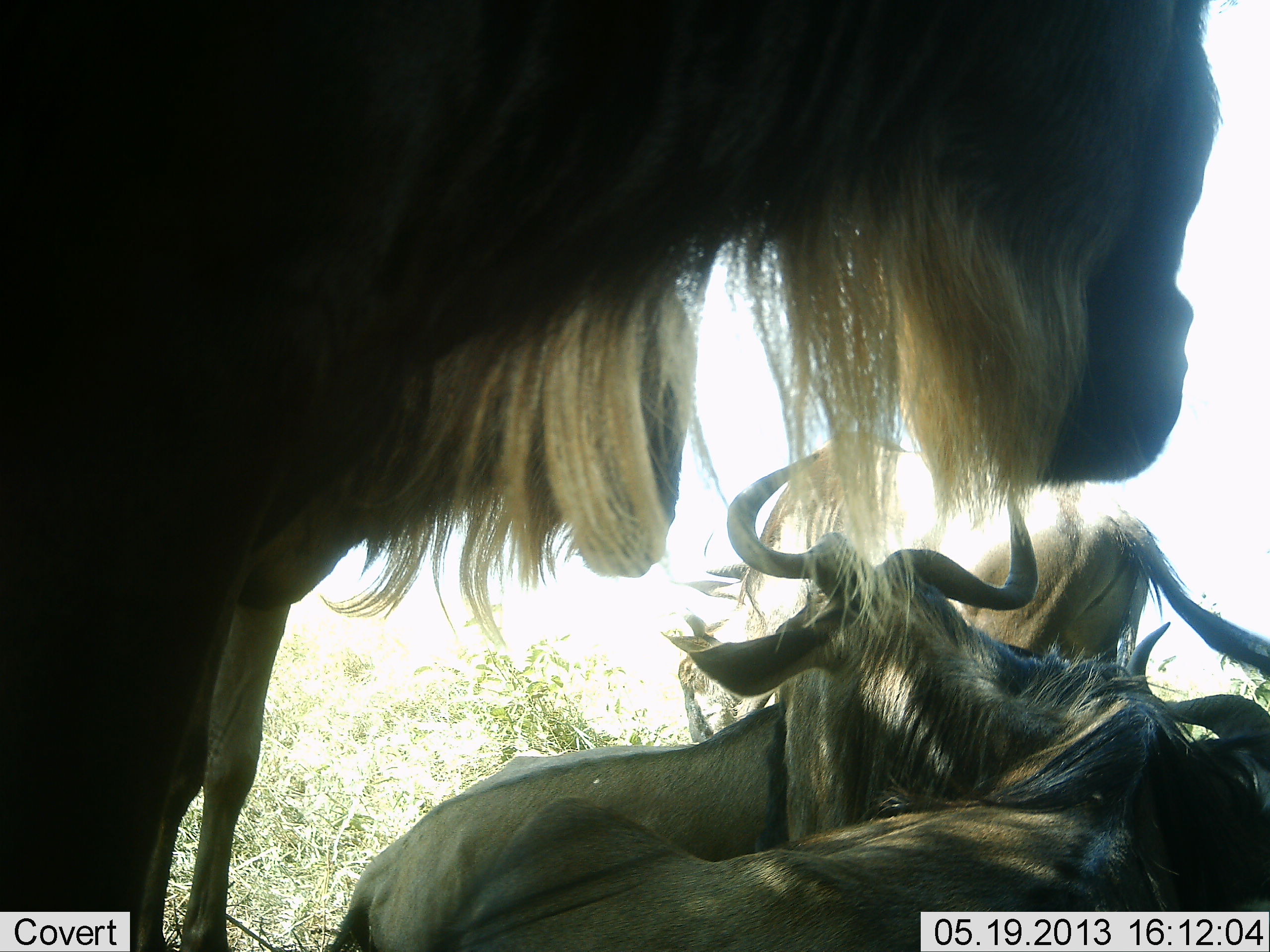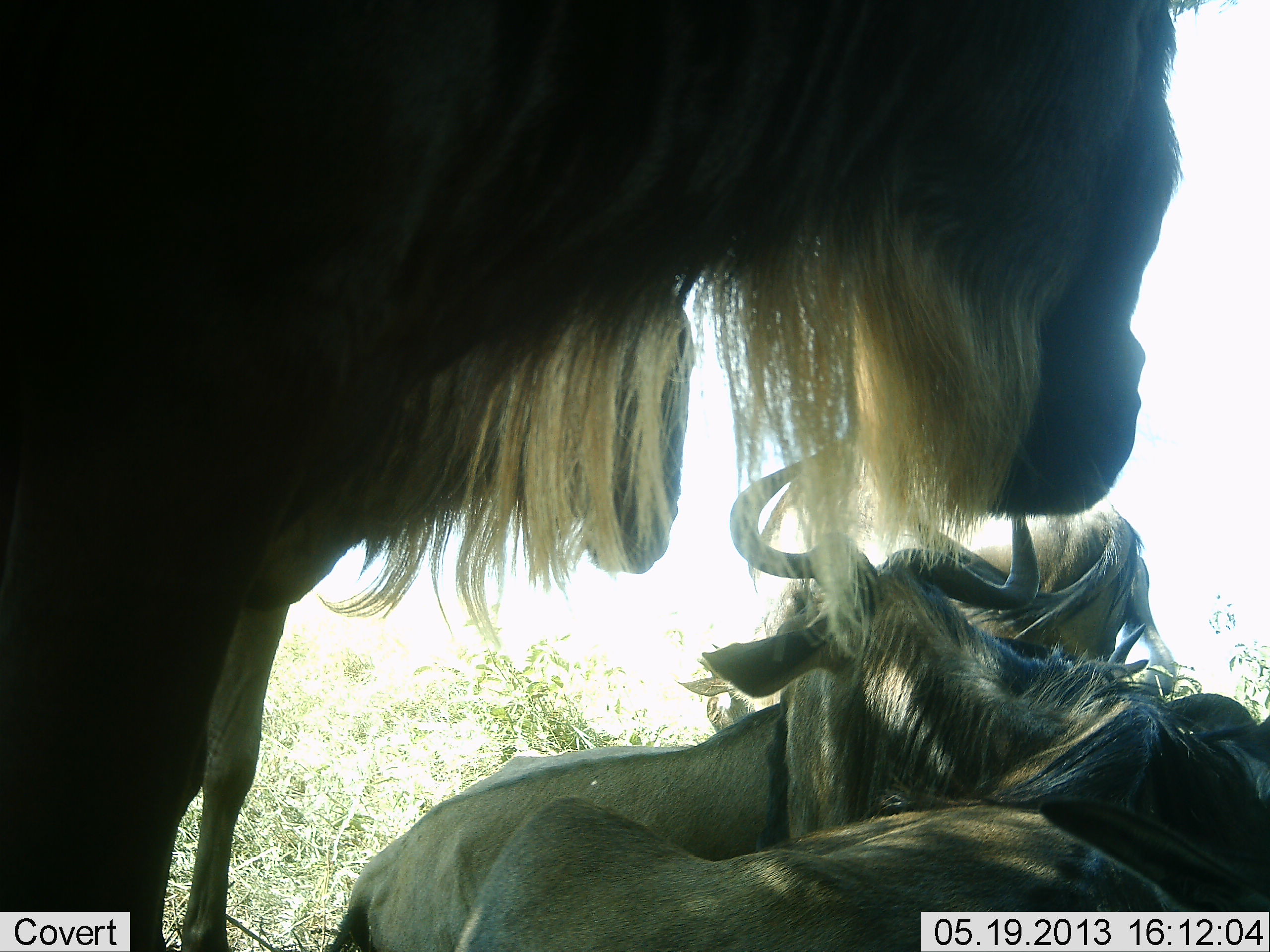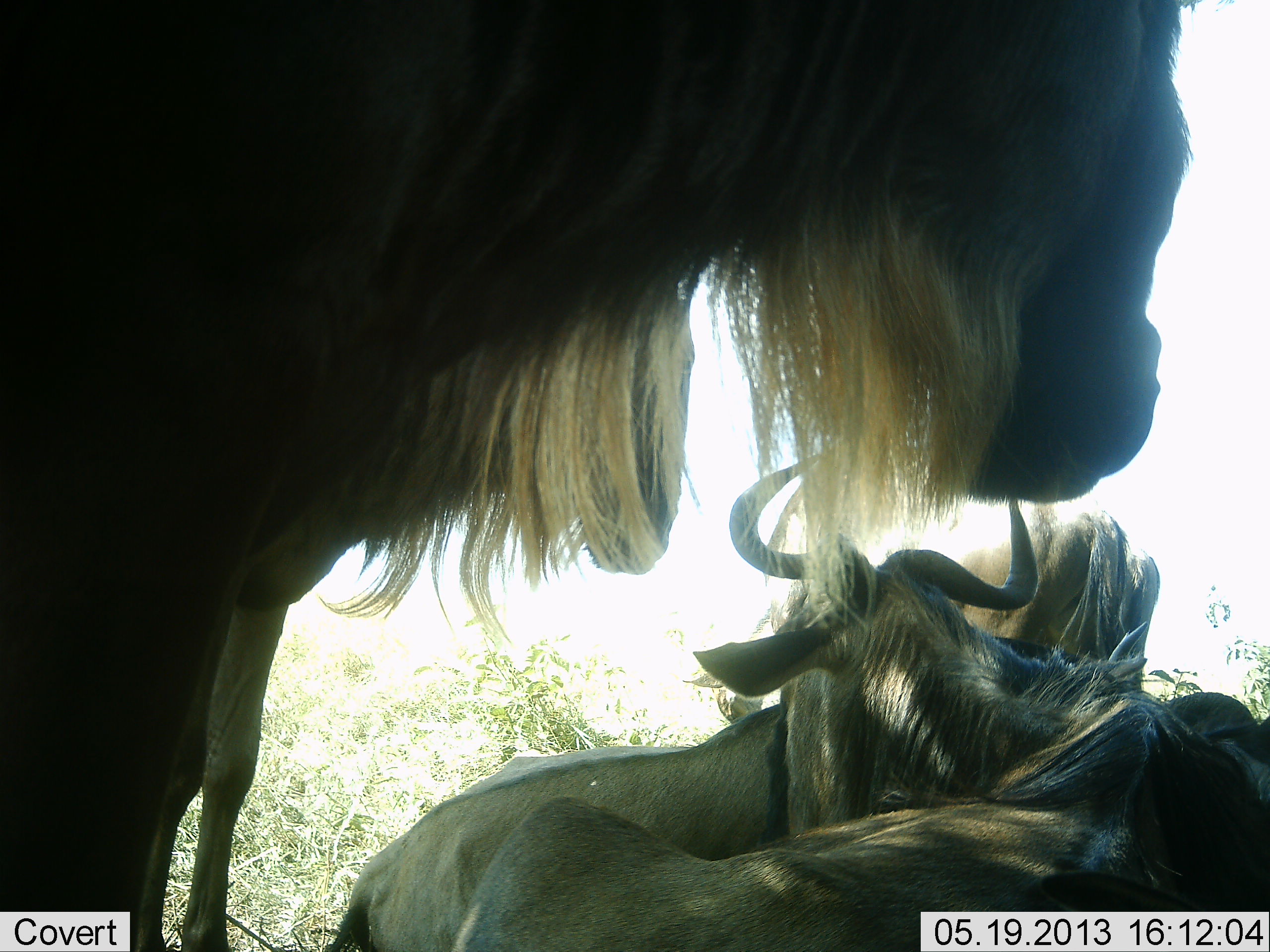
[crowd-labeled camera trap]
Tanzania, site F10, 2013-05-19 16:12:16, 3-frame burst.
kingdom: Animalia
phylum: Chordata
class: Mammalia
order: Artiodactyla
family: Bovidae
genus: Connochaetes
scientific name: Connochaetes taurinus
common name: blue wildebeest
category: wildebeest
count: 5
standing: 53%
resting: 94%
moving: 12%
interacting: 18%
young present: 0%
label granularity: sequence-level